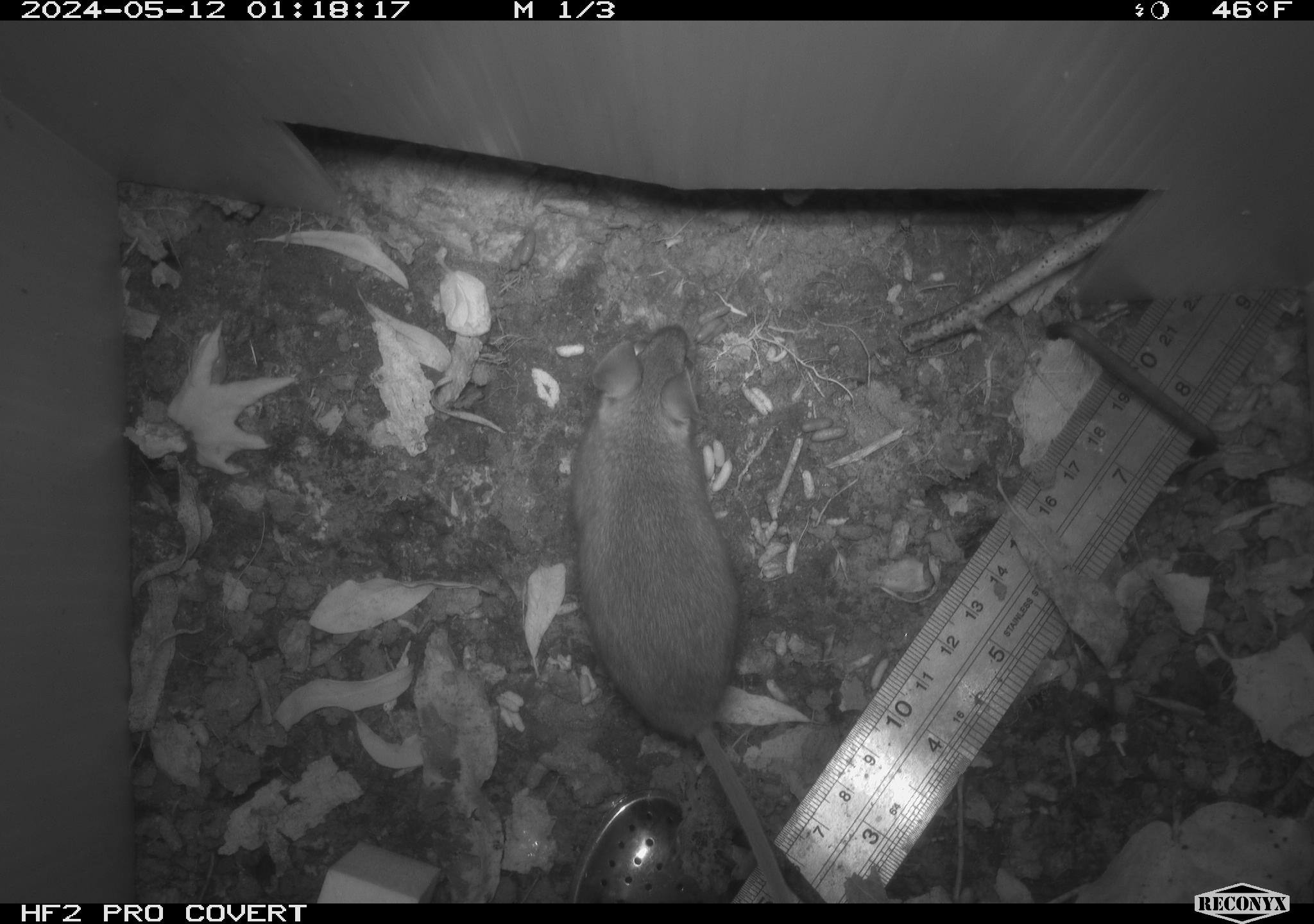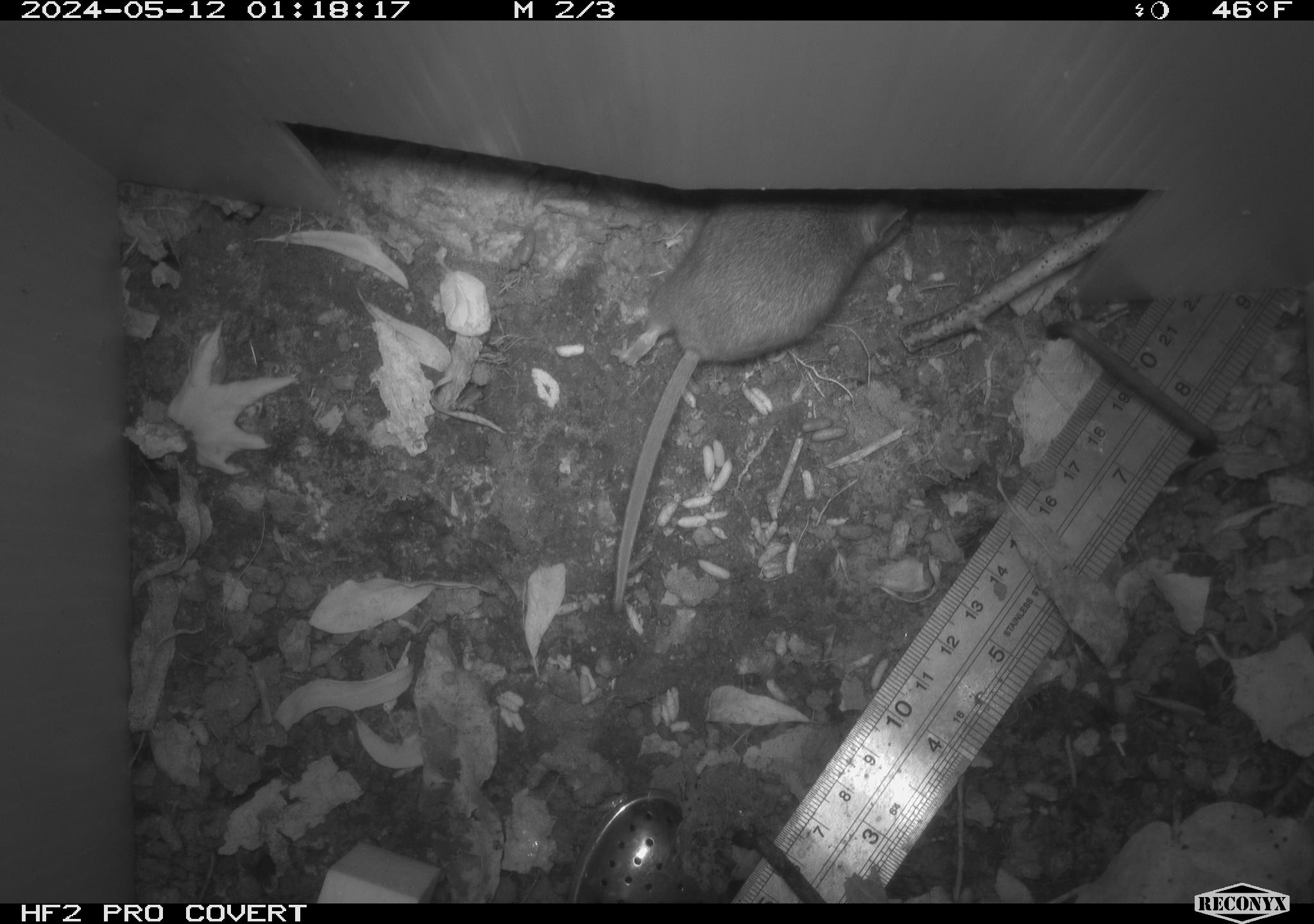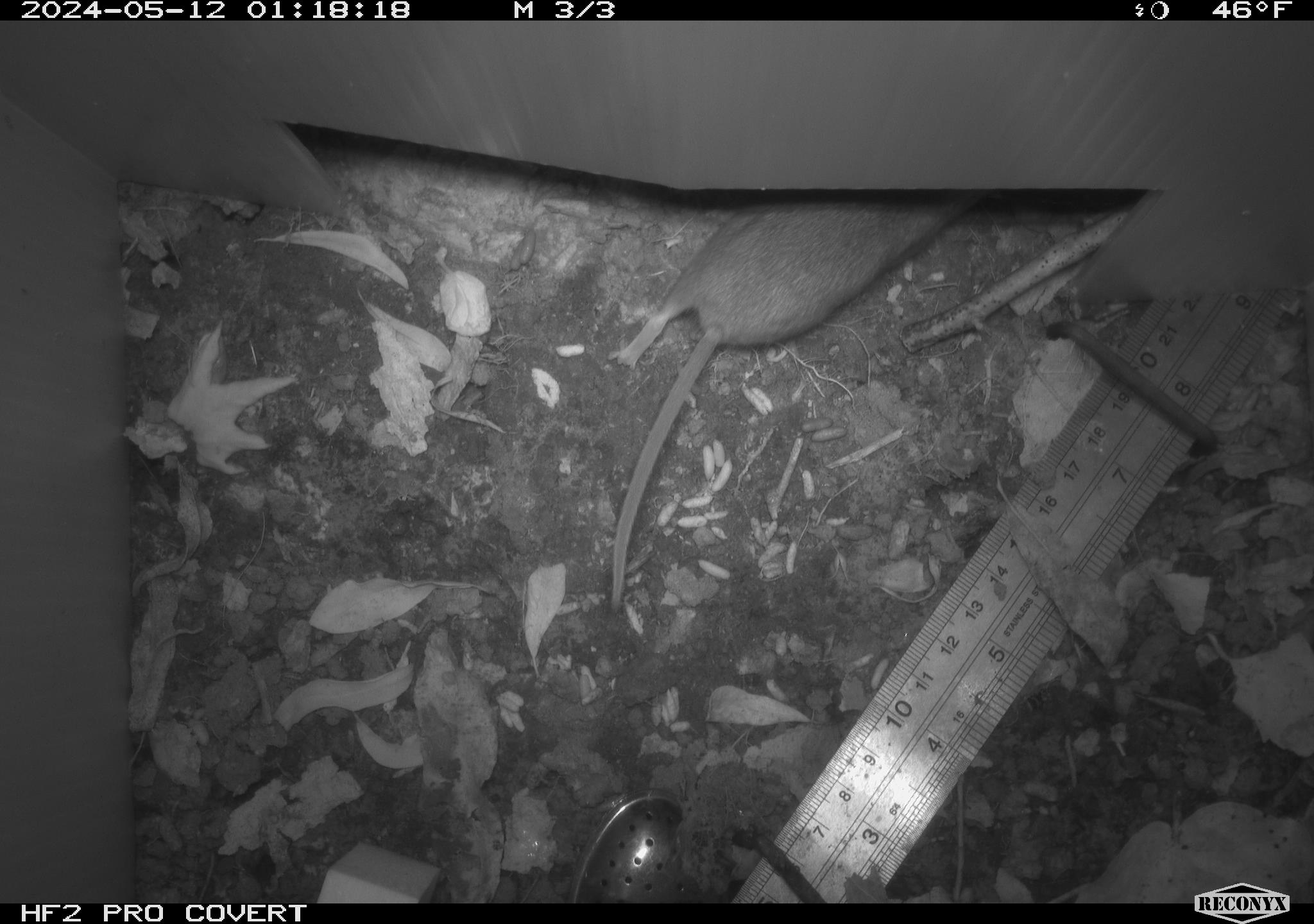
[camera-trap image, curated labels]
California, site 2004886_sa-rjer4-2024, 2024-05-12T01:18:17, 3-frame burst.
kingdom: Animalia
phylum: Chordata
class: Mammalia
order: Rodentia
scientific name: Rodentia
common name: mouse species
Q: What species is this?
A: Mouse species (Rodentia).